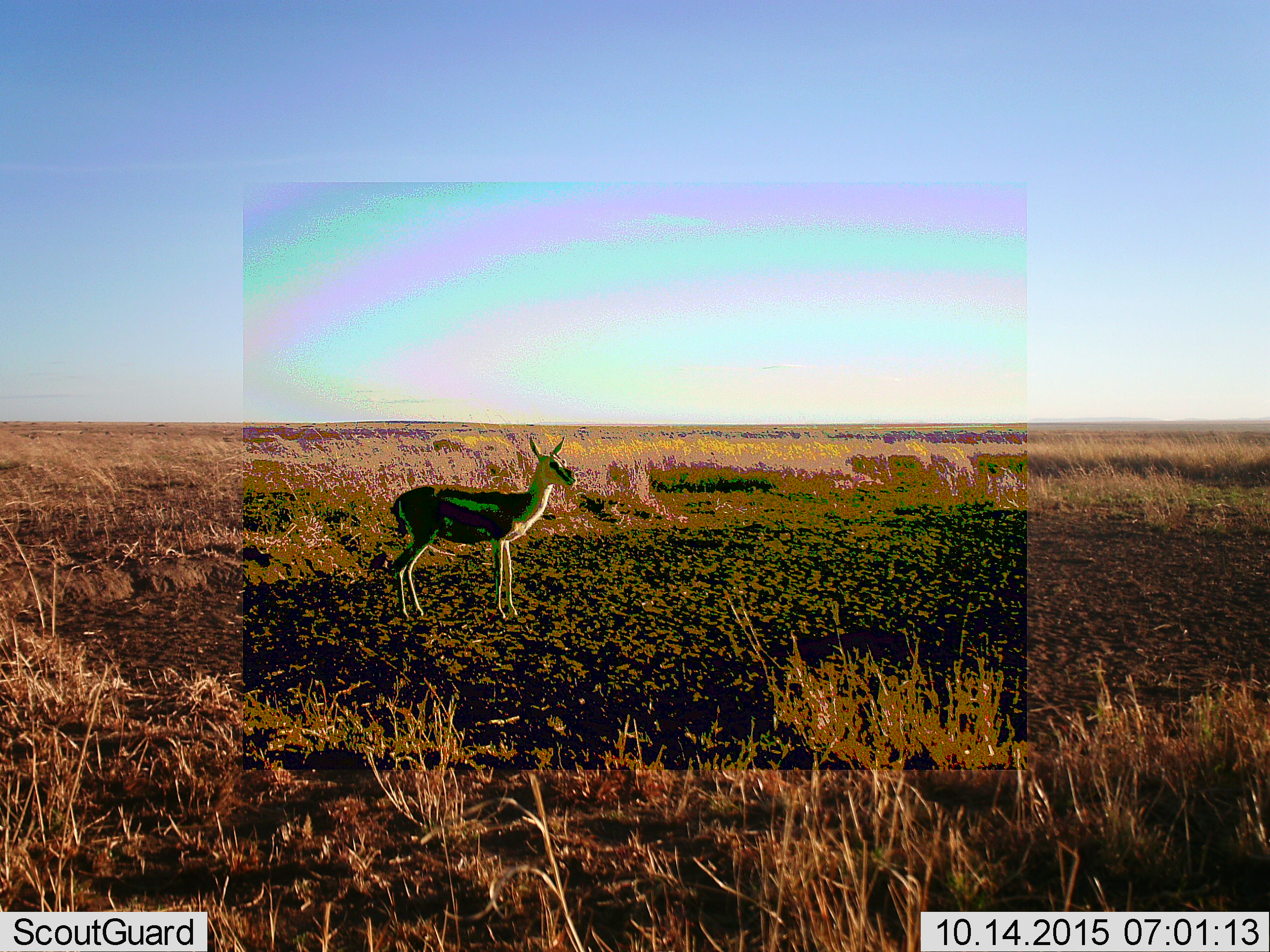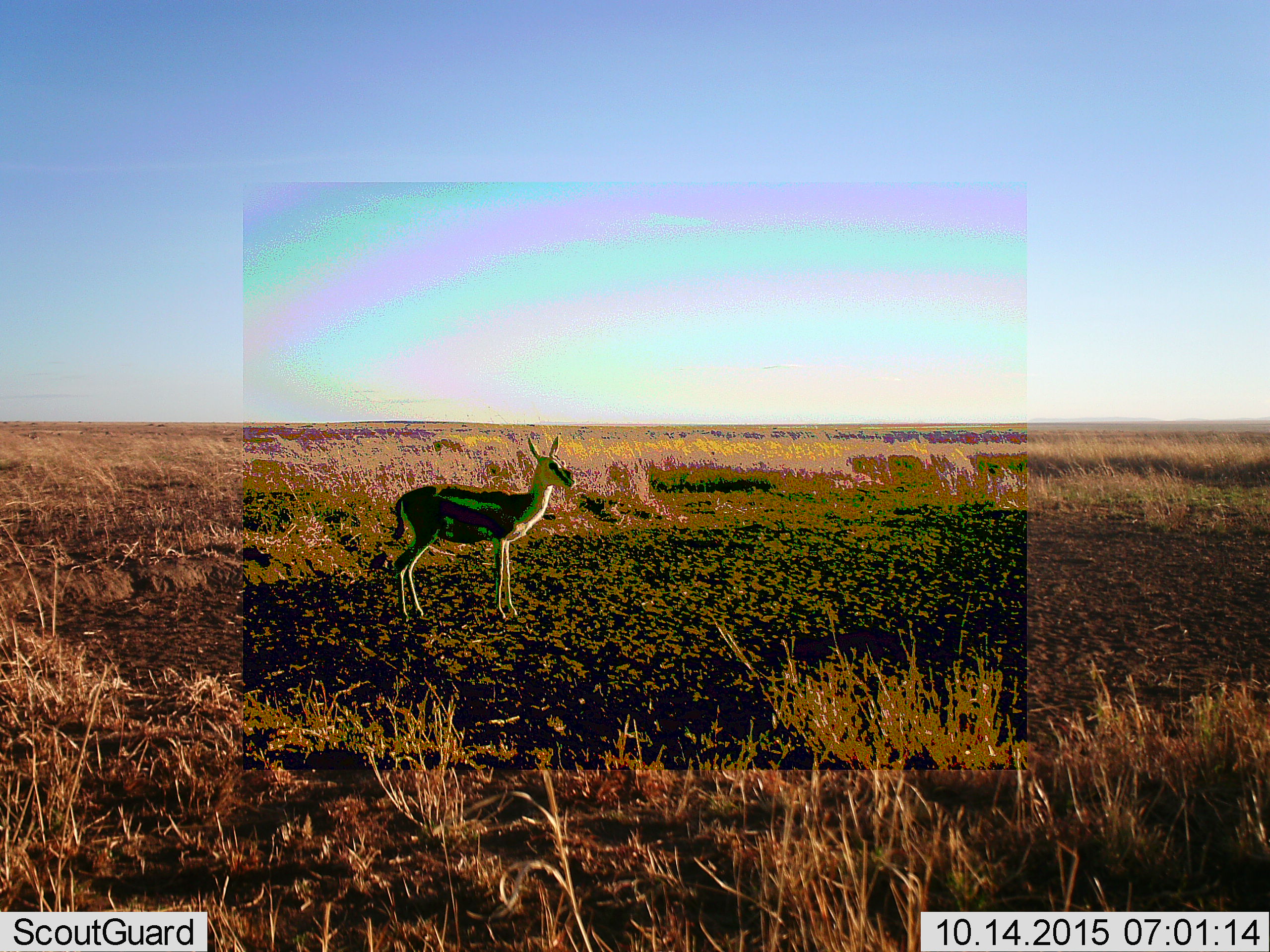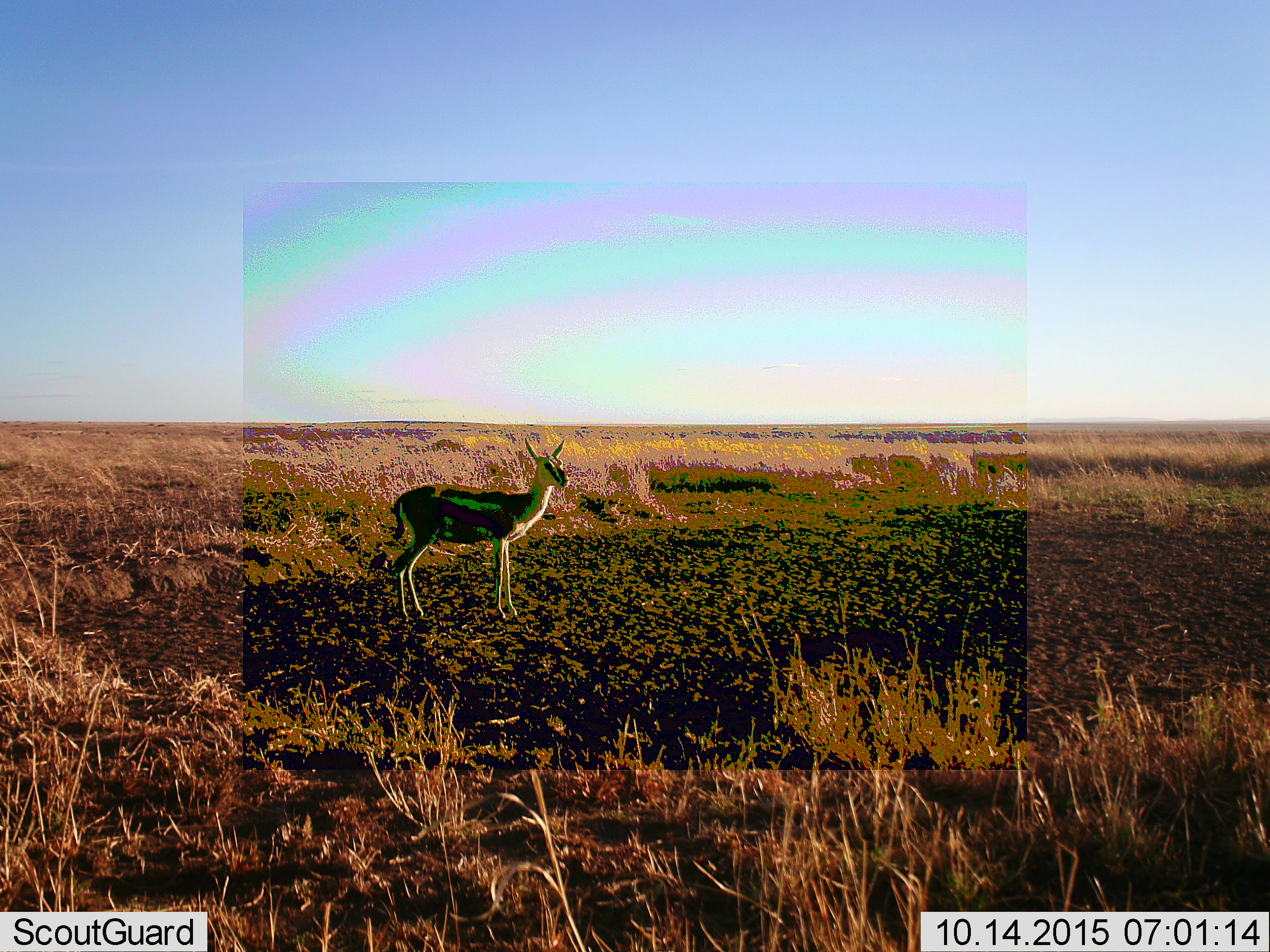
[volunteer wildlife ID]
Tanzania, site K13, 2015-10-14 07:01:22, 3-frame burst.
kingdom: Animalia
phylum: Chordata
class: Mammalia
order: Artiodactyla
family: Bovidae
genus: Eudorcas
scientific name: Eudorcas thomsonii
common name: thomson's gazelle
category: gazellethomsons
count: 1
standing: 88%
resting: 0%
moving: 0%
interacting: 0%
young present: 0%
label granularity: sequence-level